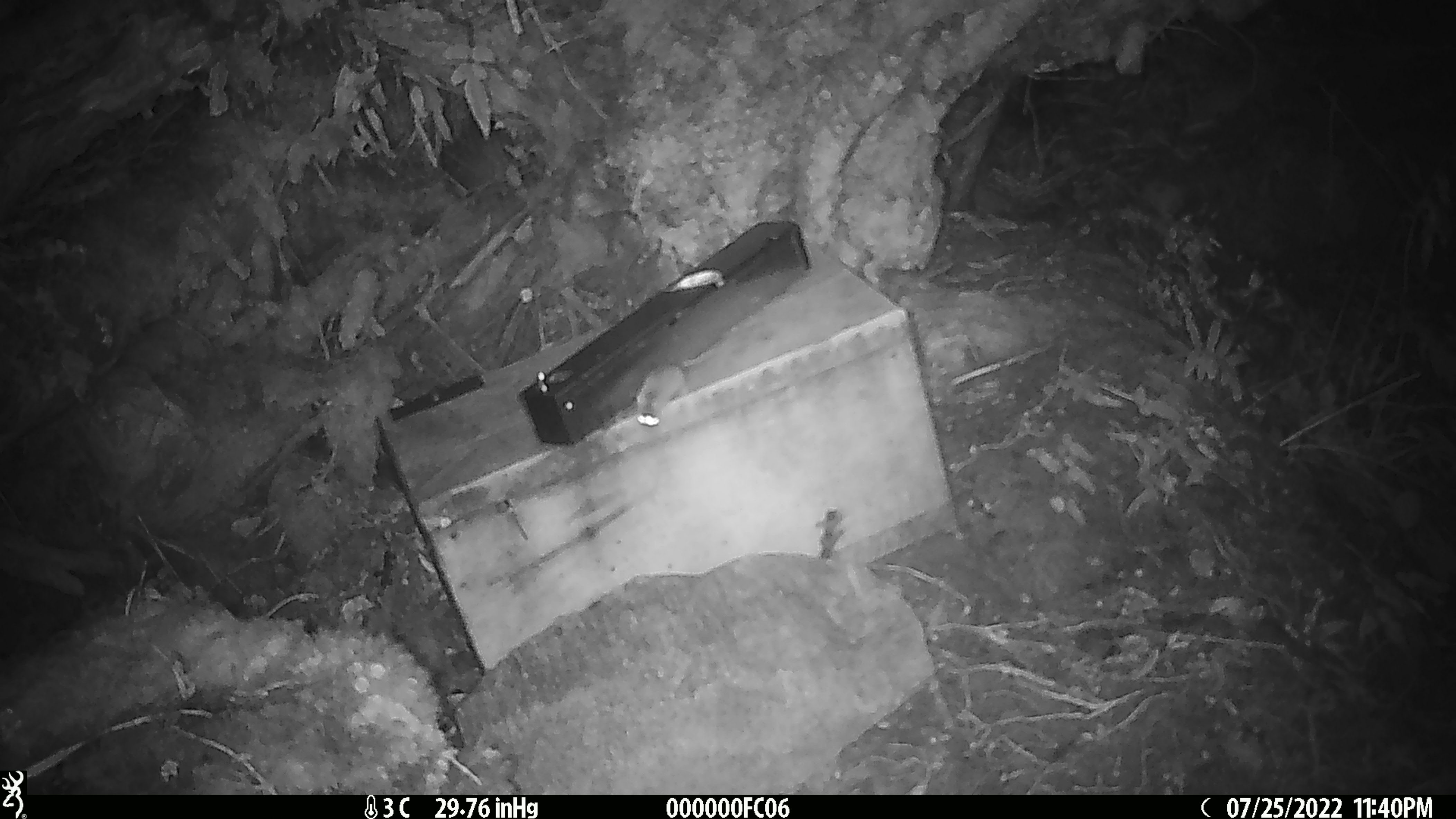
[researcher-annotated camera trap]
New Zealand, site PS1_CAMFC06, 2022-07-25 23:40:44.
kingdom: Animalia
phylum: Chordata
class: Mammalia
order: Rodentia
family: Muridae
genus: Mus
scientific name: Mus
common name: mouse